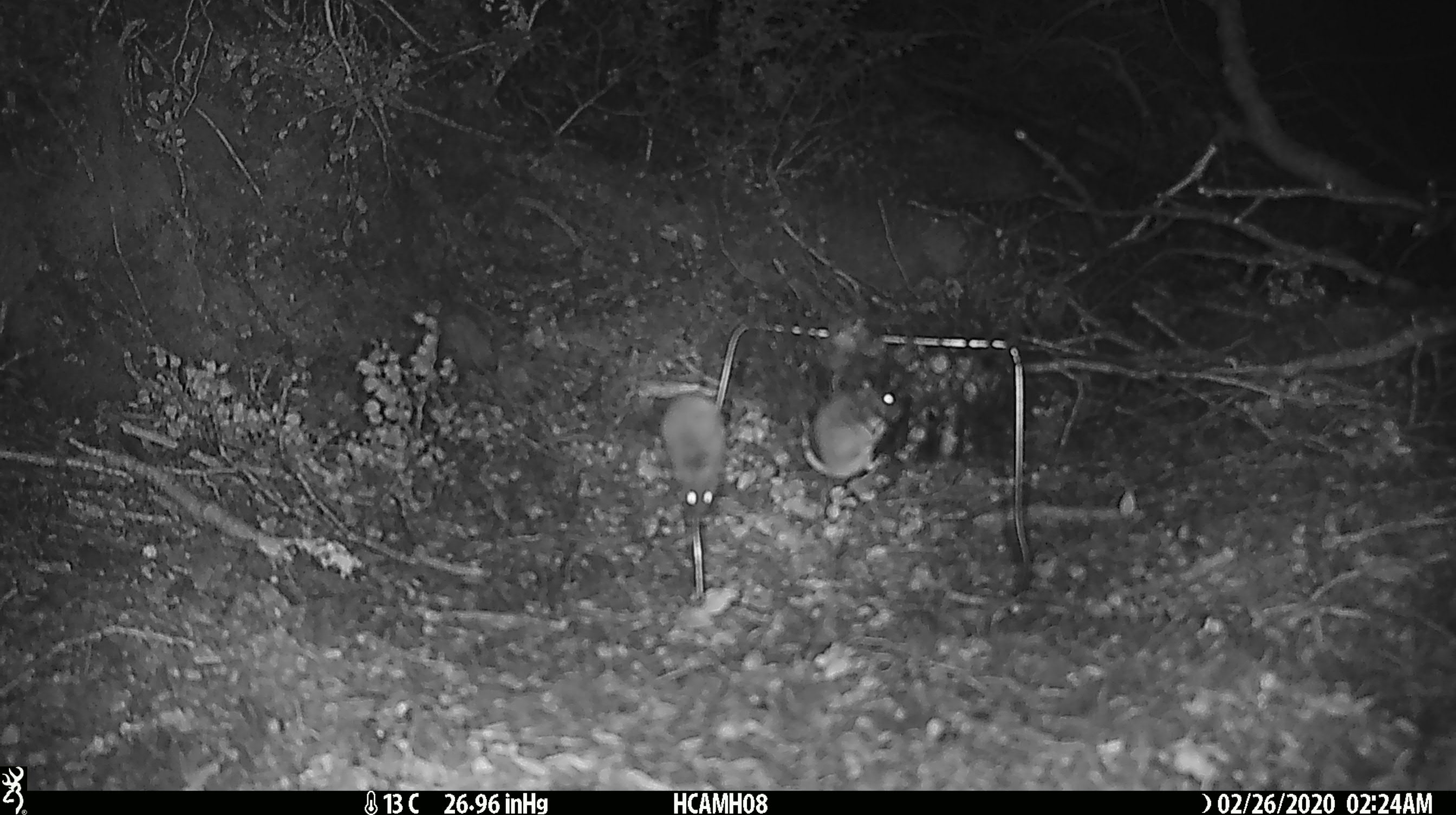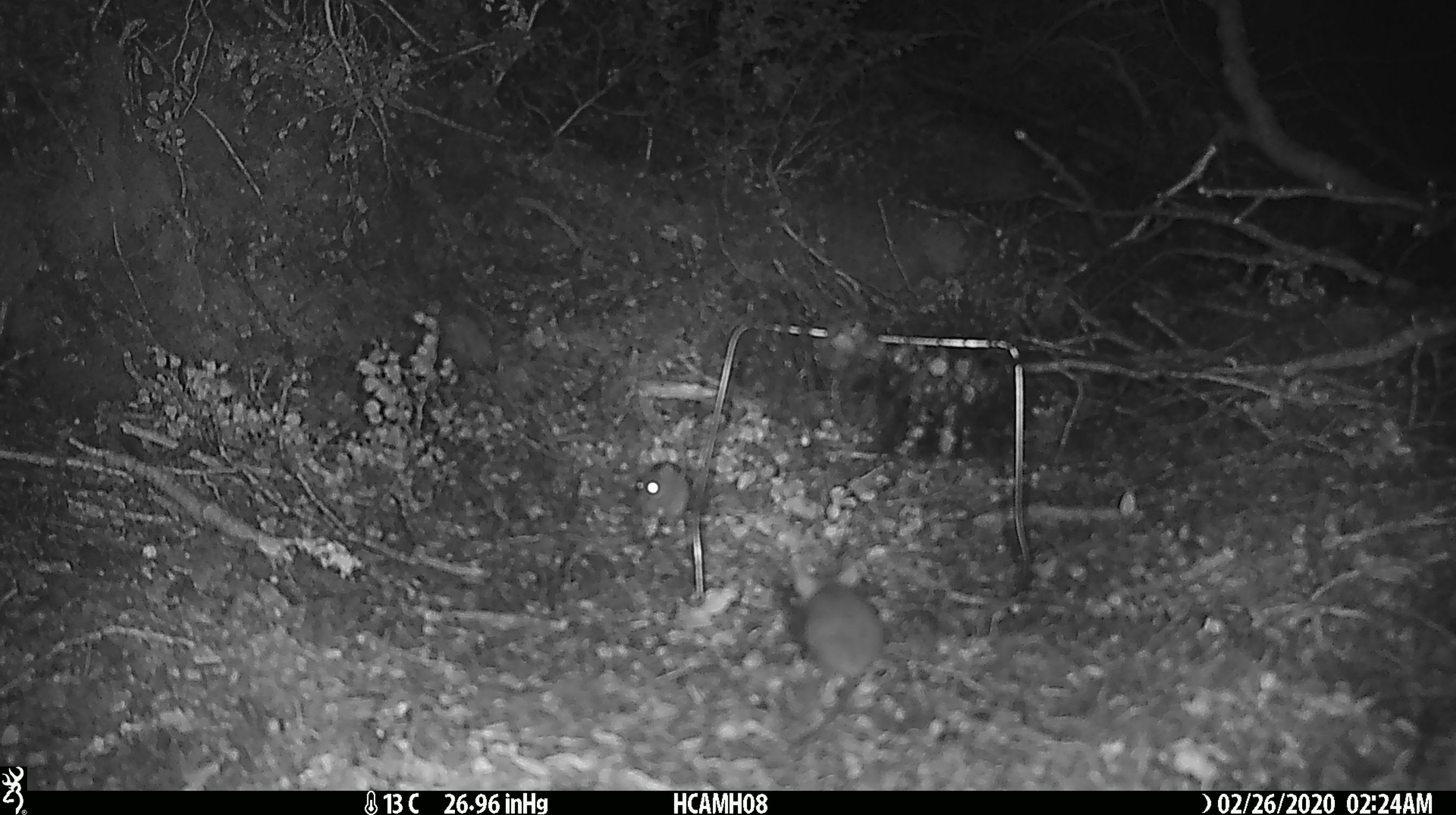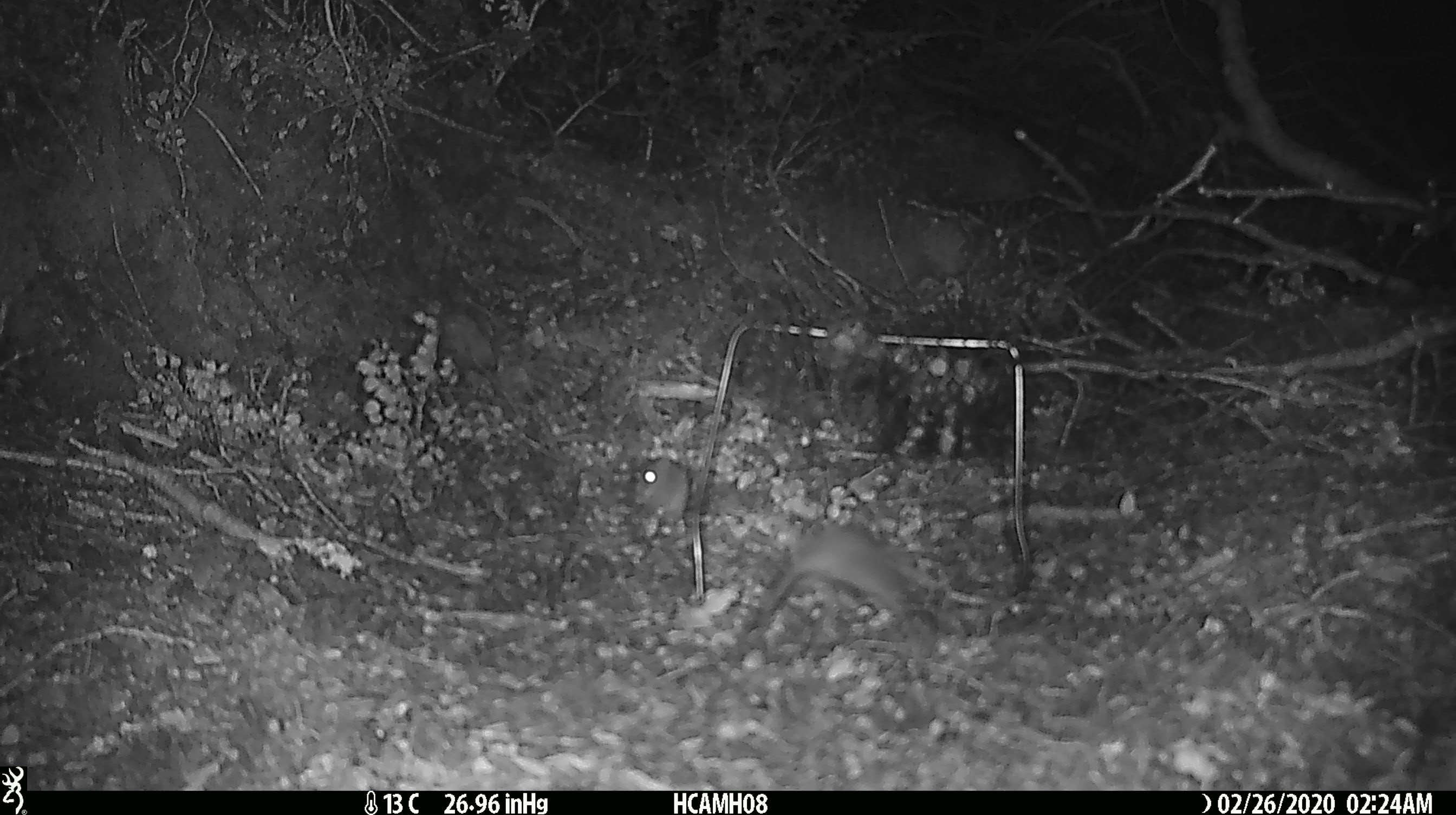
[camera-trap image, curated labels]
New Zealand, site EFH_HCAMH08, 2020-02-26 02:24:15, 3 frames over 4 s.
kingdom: Animalia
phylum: Chordata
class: Mammalia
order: Rodentia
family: Muridae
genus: Mus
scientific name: Mus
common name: mouse